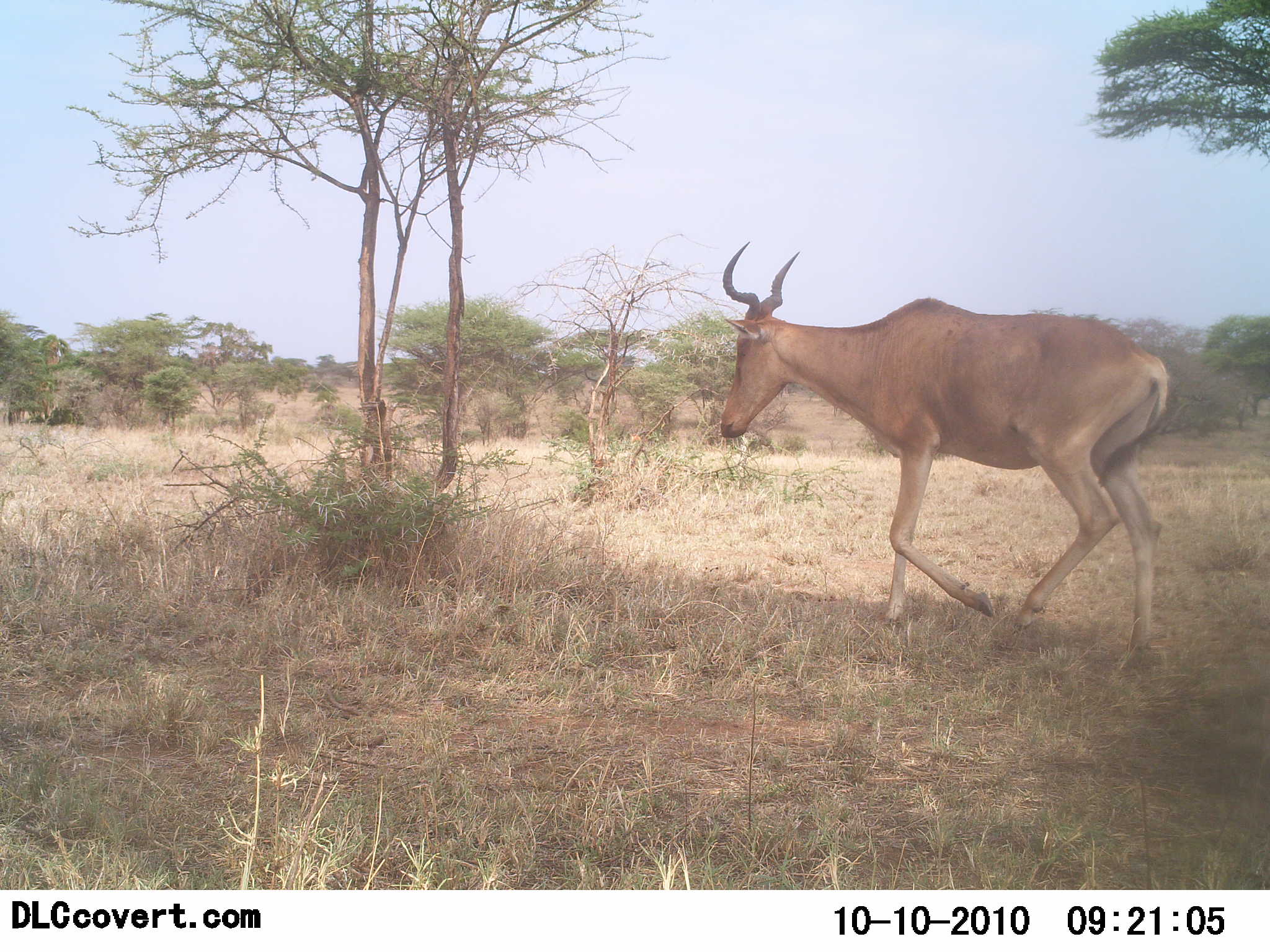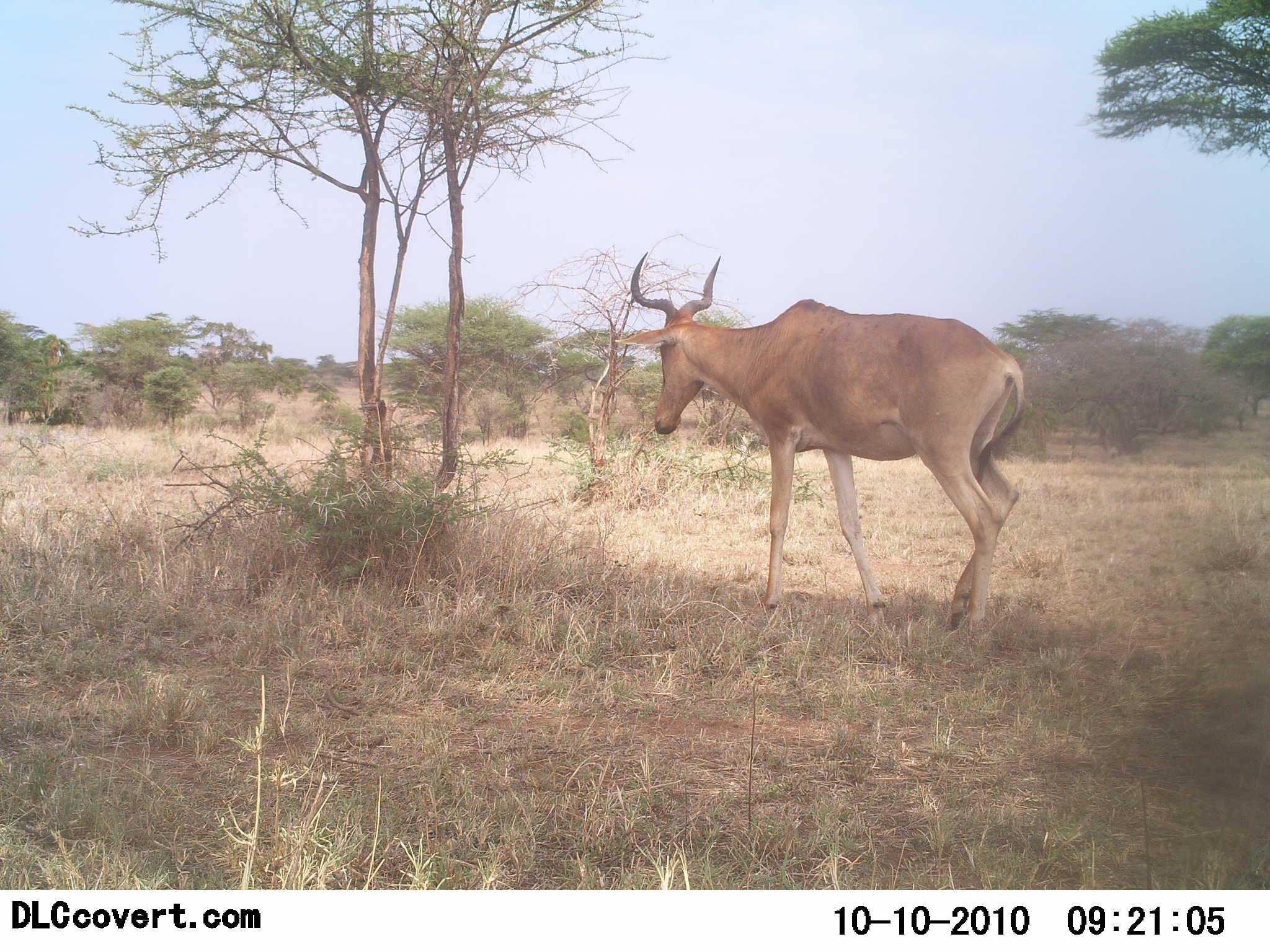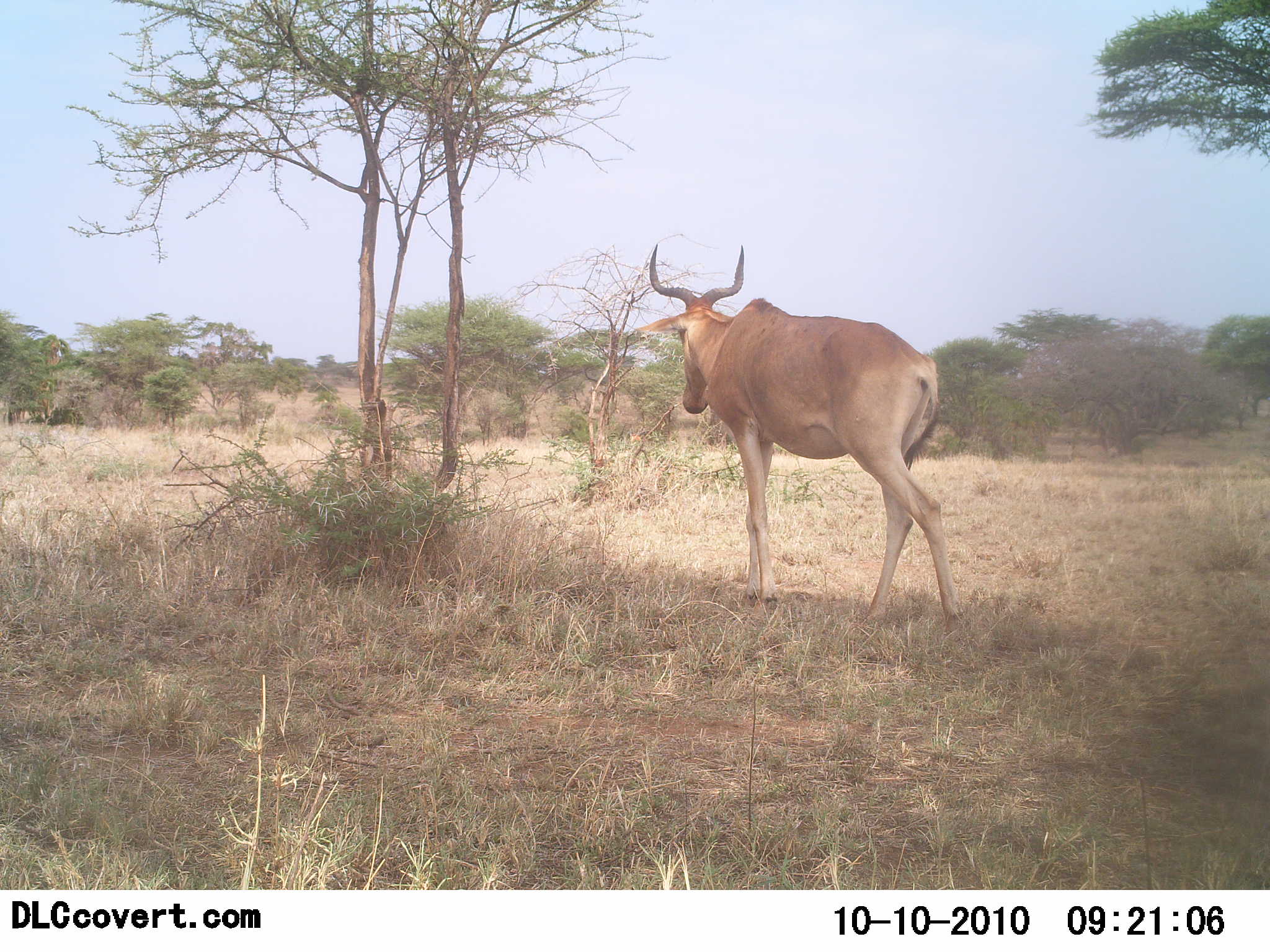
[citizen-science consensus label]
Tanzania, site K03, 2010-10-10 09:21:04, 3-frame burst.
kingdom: Animalia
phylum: Chordata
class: Mammalia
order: Artiodactyla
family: Bovidae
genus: Alcelaphus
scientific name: Alcelaphus buselaphus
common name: hartebeest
Hartebeest (Alcelaphus buselaphus), count 1. Behavior (volunteer vote fractions): standing 7%, resting 0%, moving 100%, interacting 0%. Young present (vote fraction): 0%. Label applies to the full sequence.